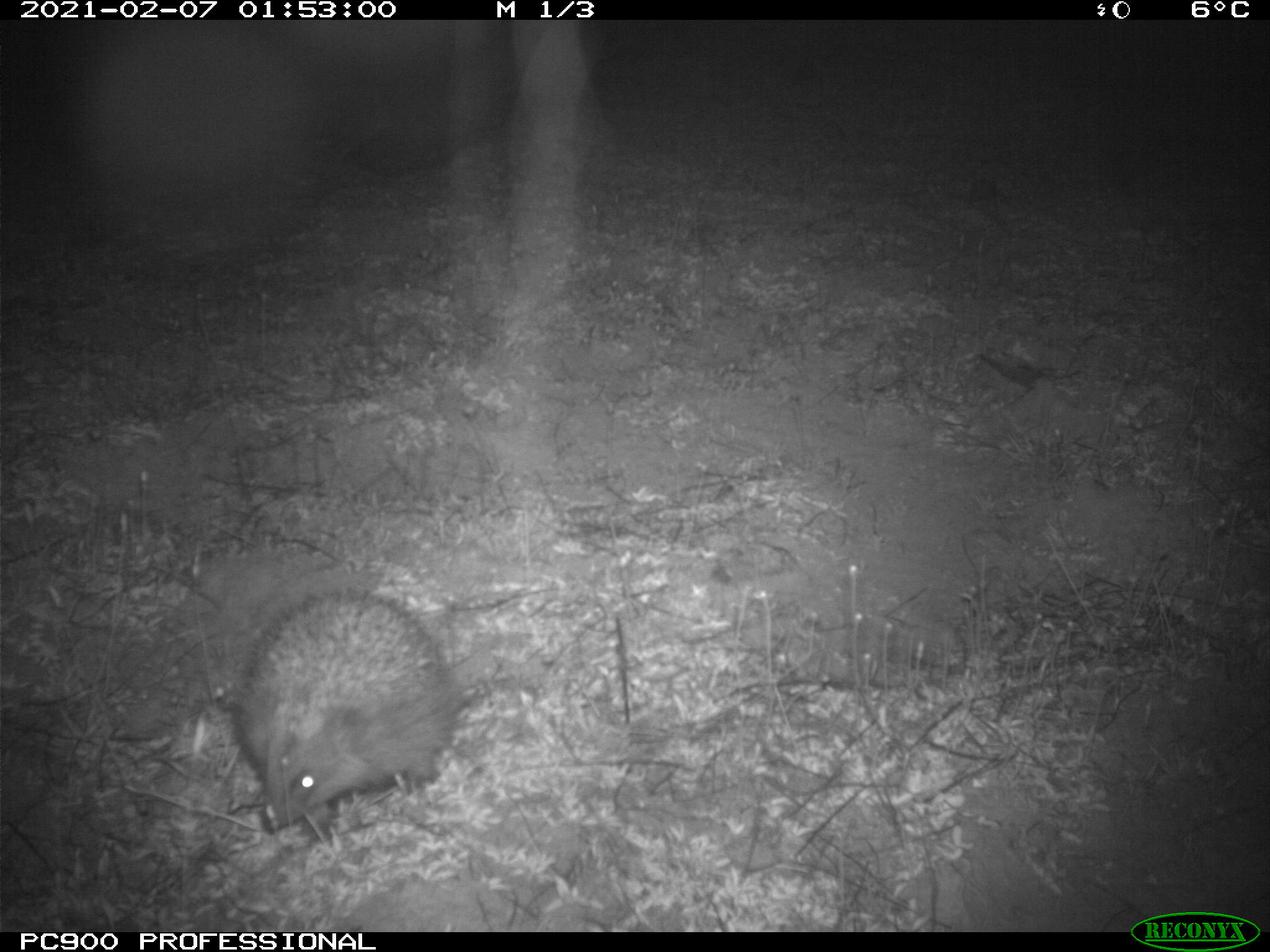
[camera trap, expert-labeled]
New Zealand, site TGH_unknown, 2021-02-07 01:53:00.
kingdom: Animalia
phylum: Chordata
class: Mammalia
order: Eulipotyphla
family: Erinaceidae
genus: Erinaceus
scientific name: Erinaceus europaeus europaeus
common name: european hedgehog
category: hedgehog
Hedgehog (european hedgehog) (Erinaceus europaeus europaeus).